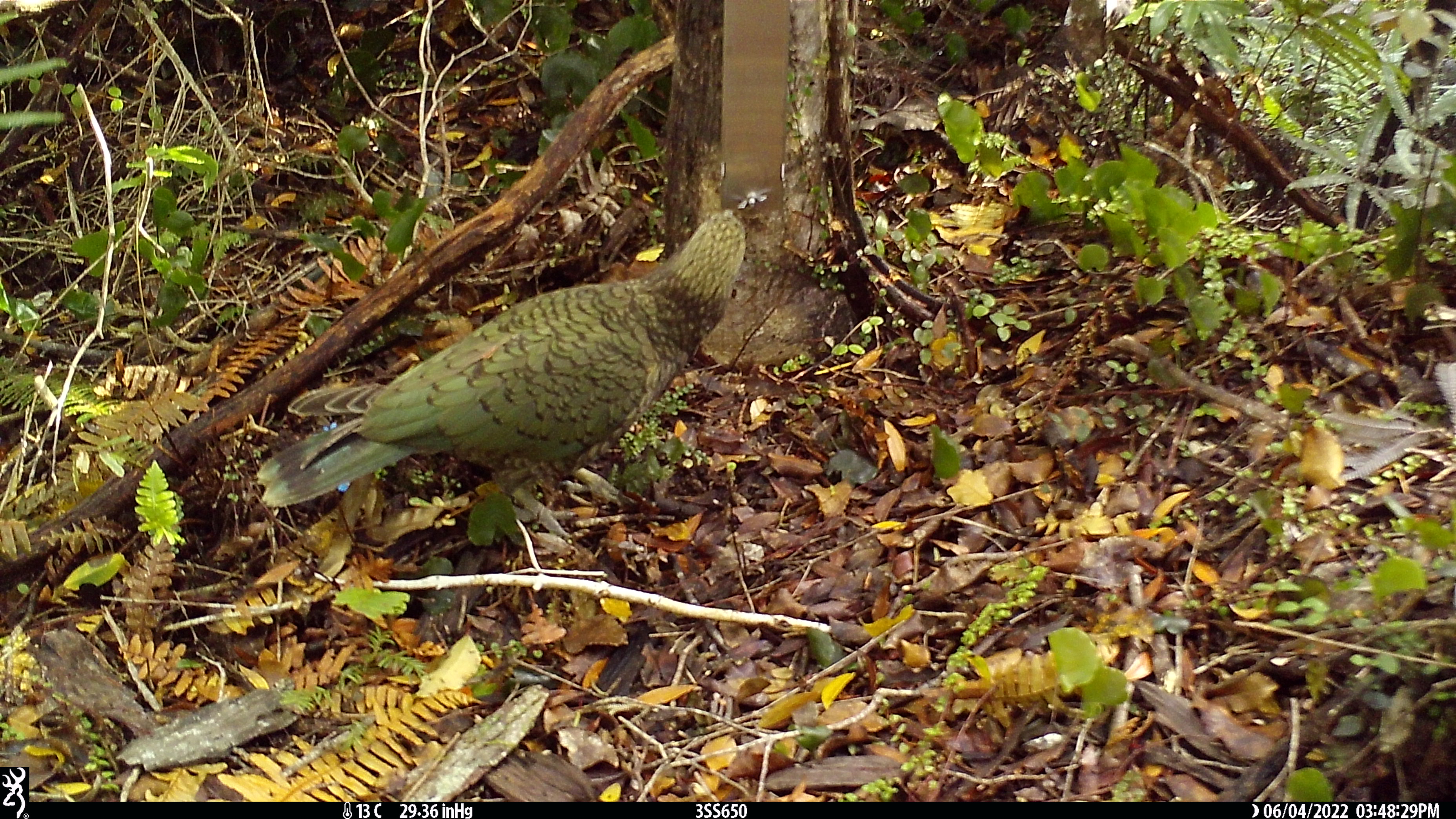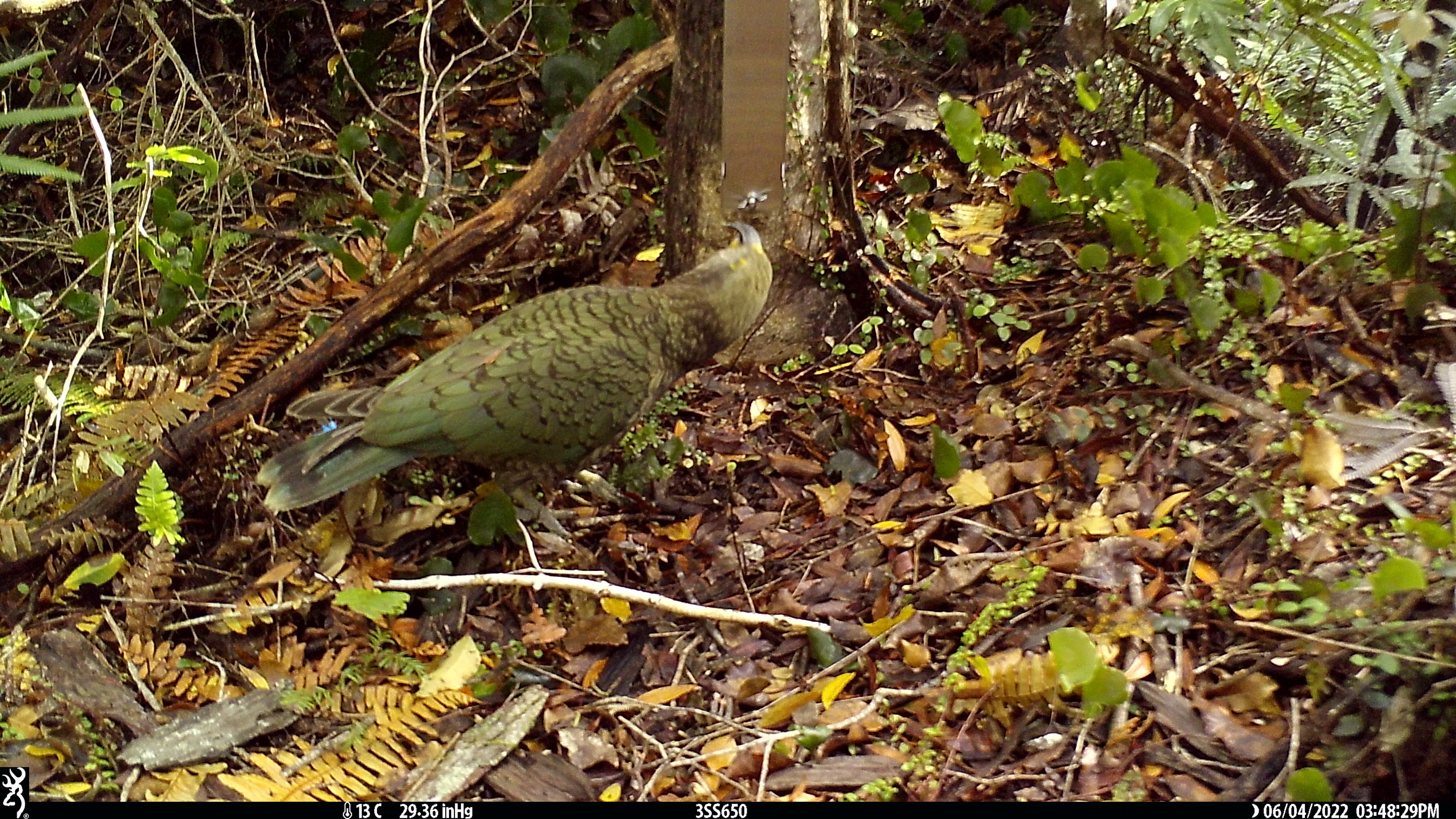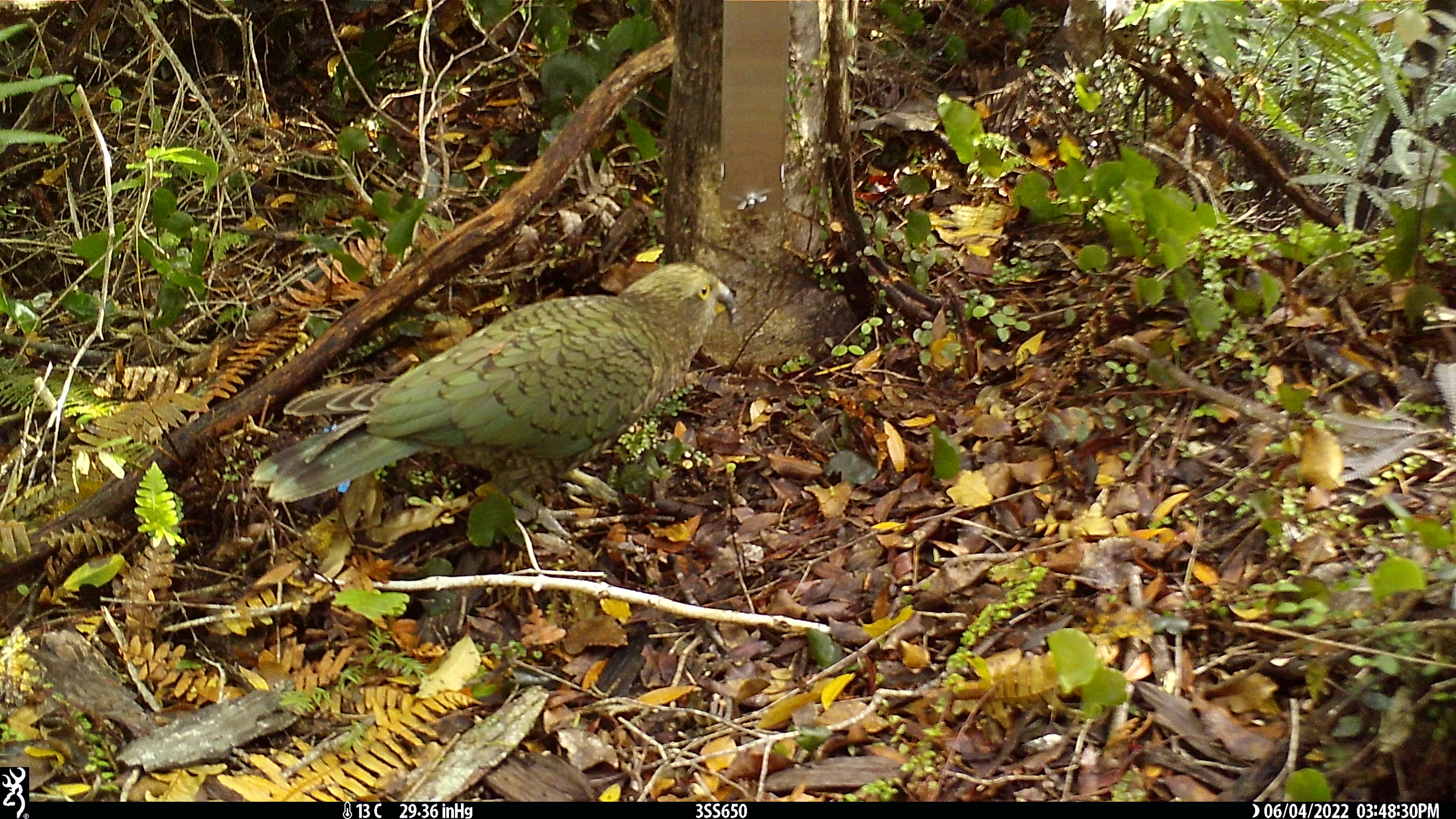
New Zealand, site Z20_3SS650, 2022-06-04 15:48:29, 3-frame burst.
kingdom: Animalia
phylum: Chordata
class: Aves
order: Psittaciformes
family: Strigopidae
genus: Nestor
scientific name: Nestor notabilis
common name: kea